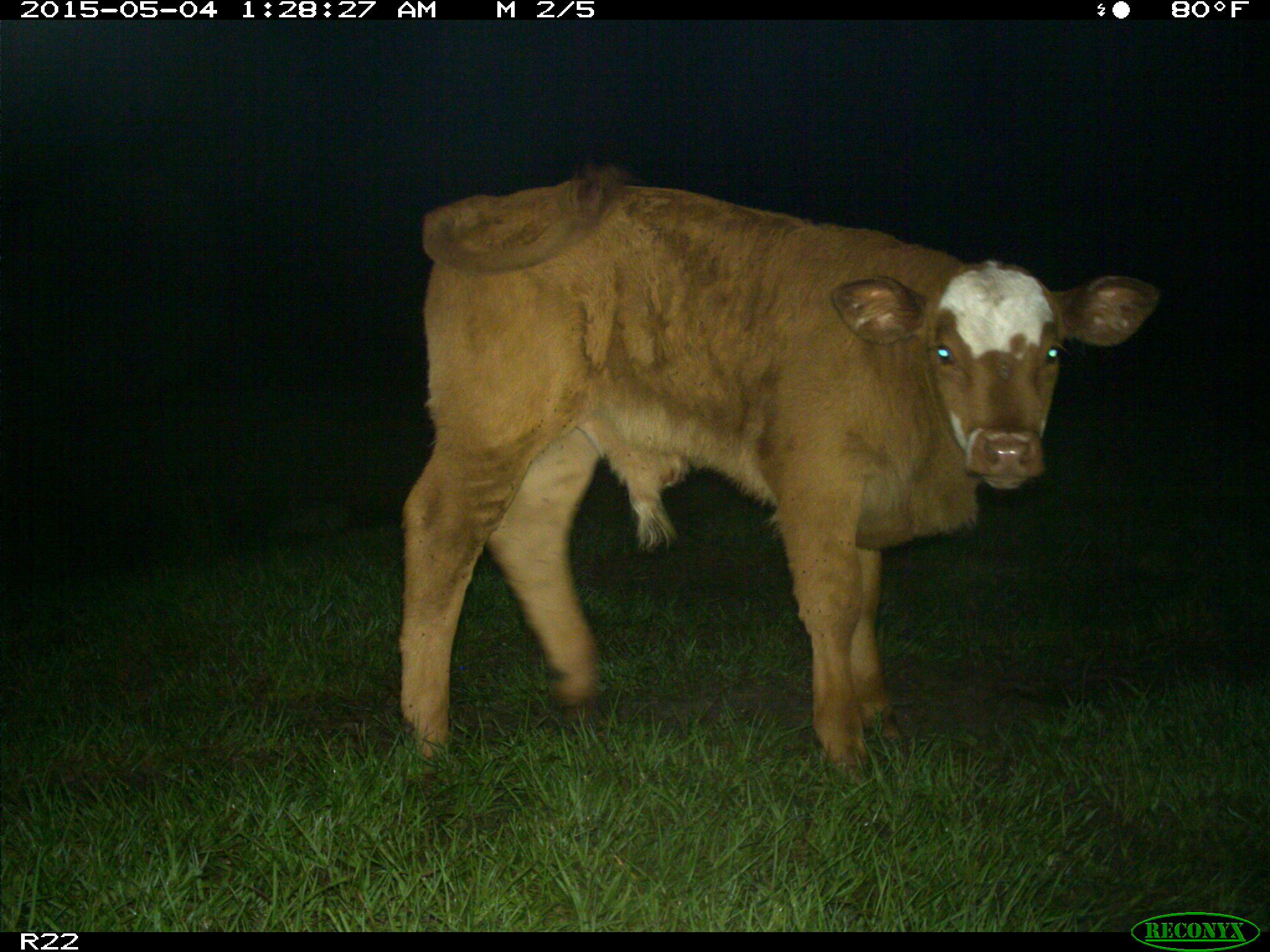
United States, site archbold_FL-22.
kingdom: Animalia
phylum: Chordata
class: Mammalia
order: Artiodactyla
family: Bovidae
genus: Bos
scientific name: Bos taurus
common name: domestic cow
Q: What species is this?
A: Bos taurus (domestic cow).